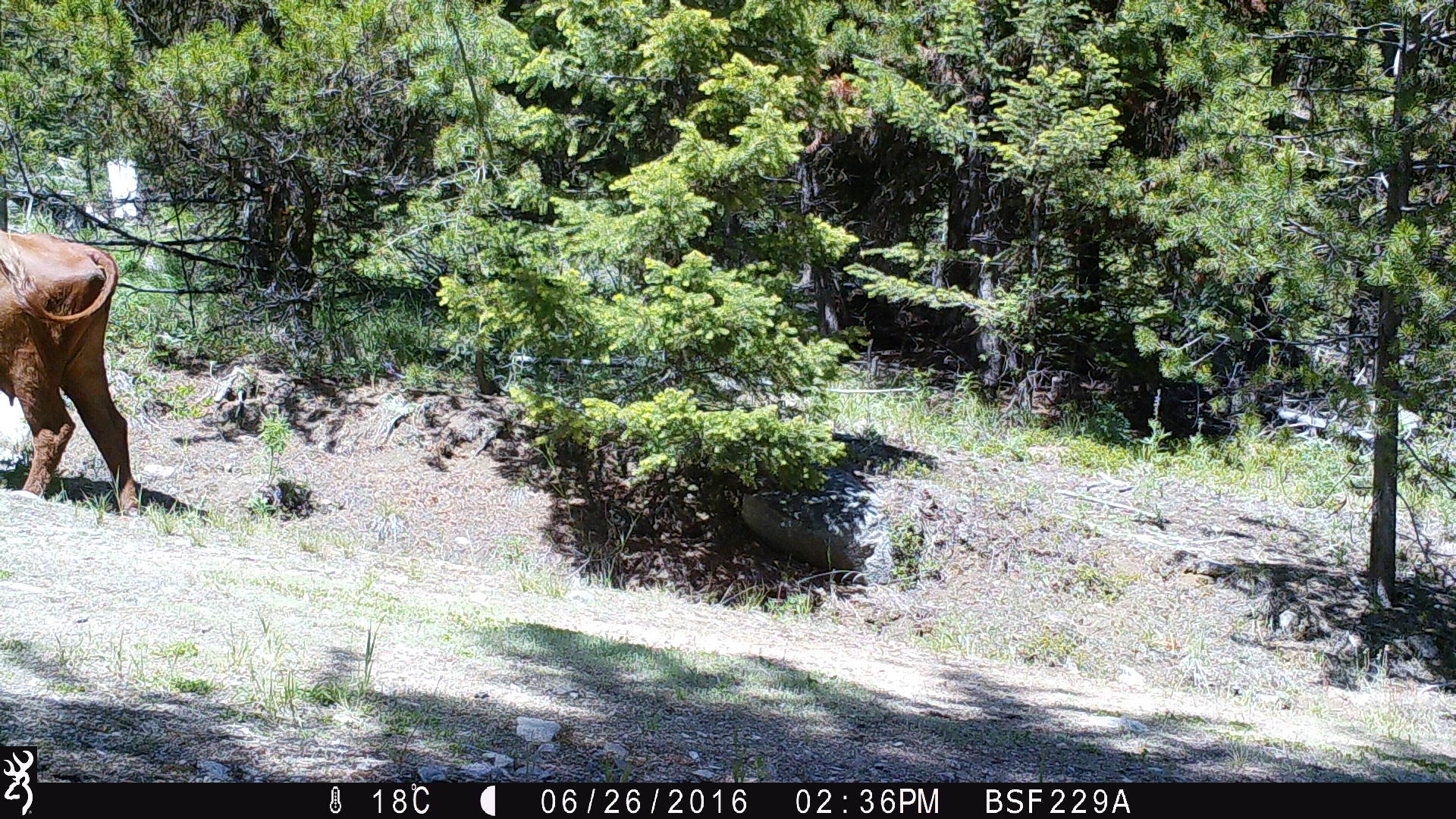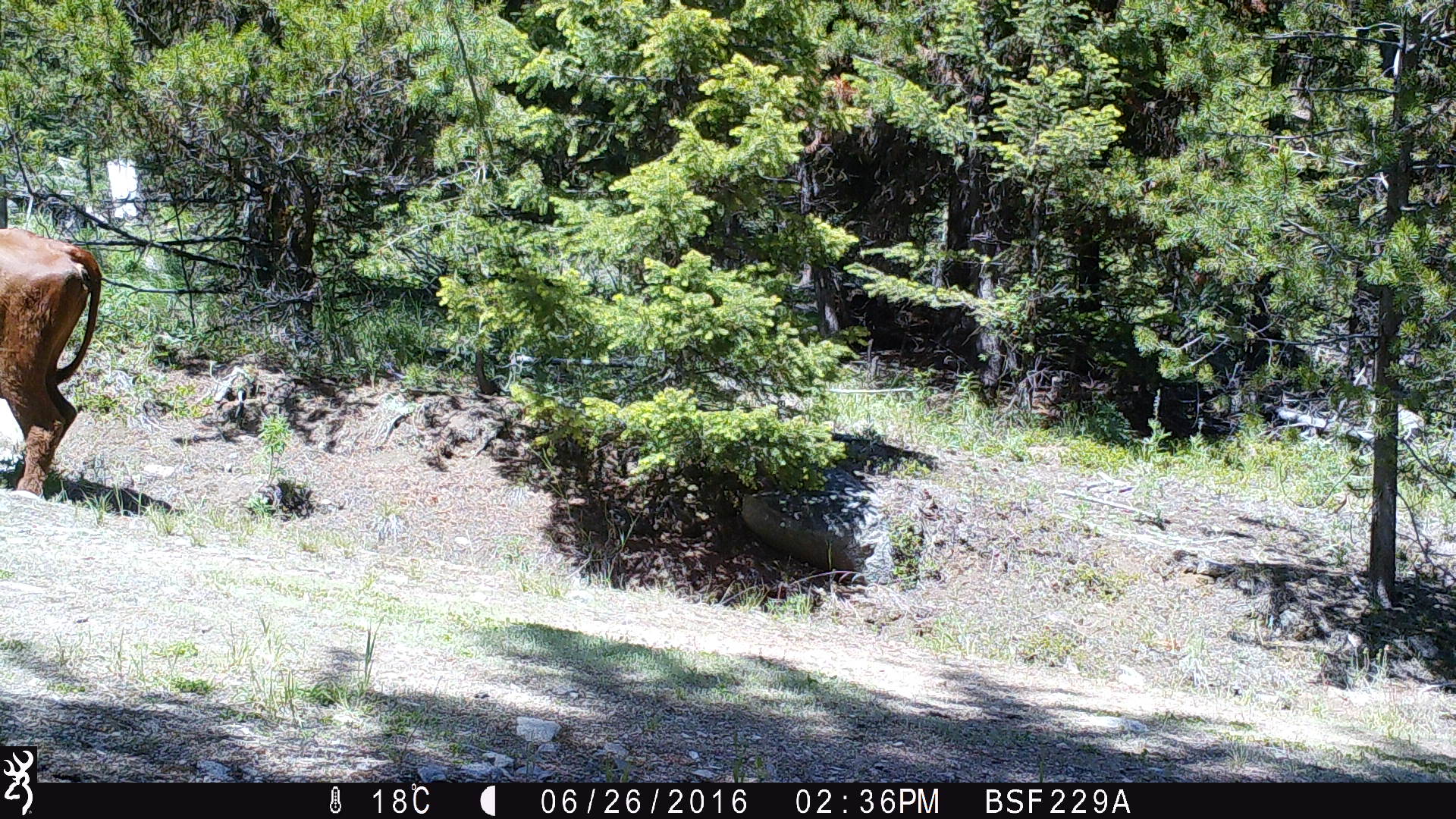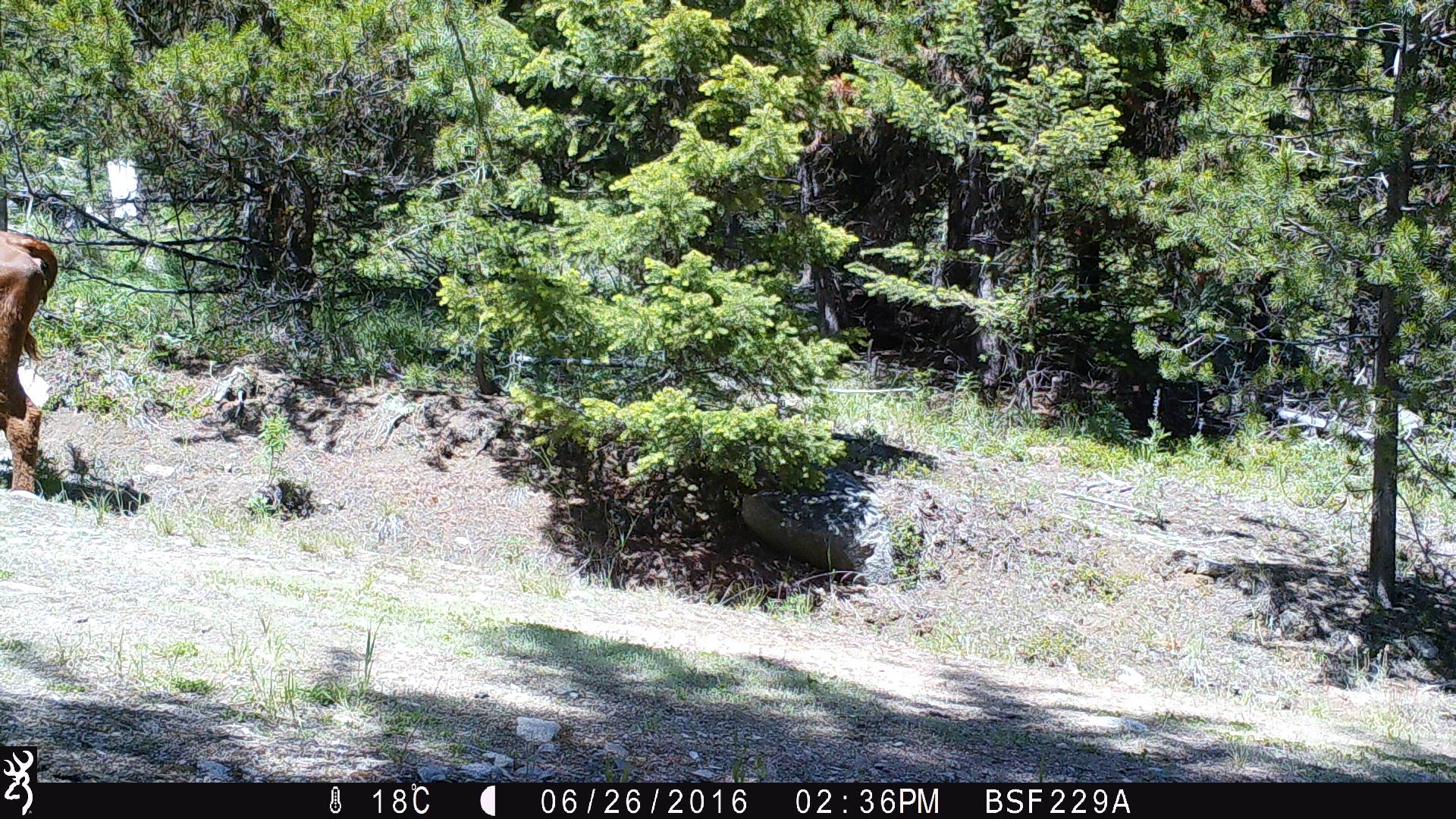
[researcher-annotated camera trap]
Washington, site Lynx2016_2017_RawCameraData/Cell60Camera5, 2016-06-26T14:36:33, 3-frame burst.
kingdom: Animalia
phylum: Chordata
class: Mammalia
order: Artiodactyla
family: Bovidae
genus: Bos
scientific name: Bos taurus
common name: domestic cattle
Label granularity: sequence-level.